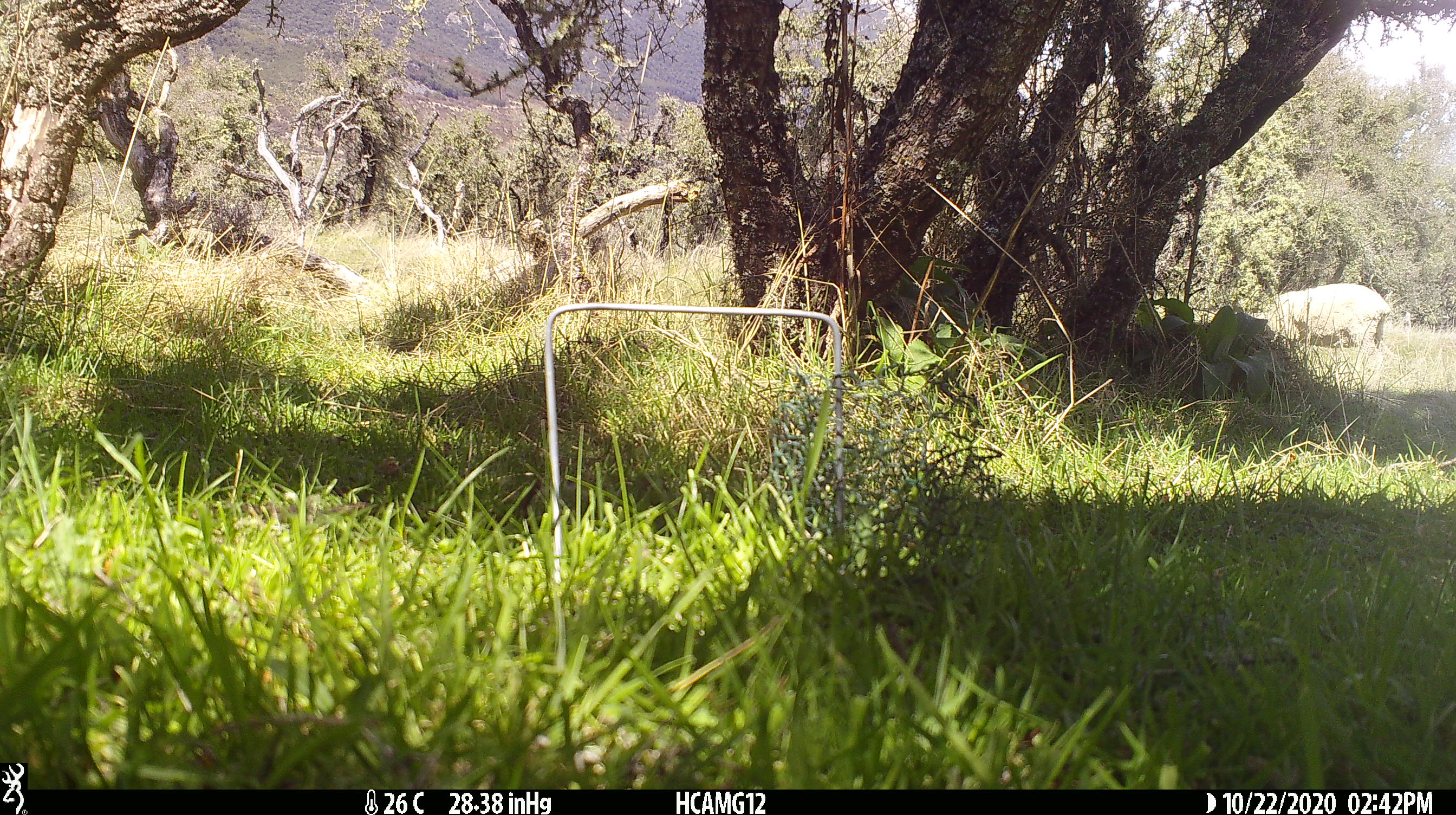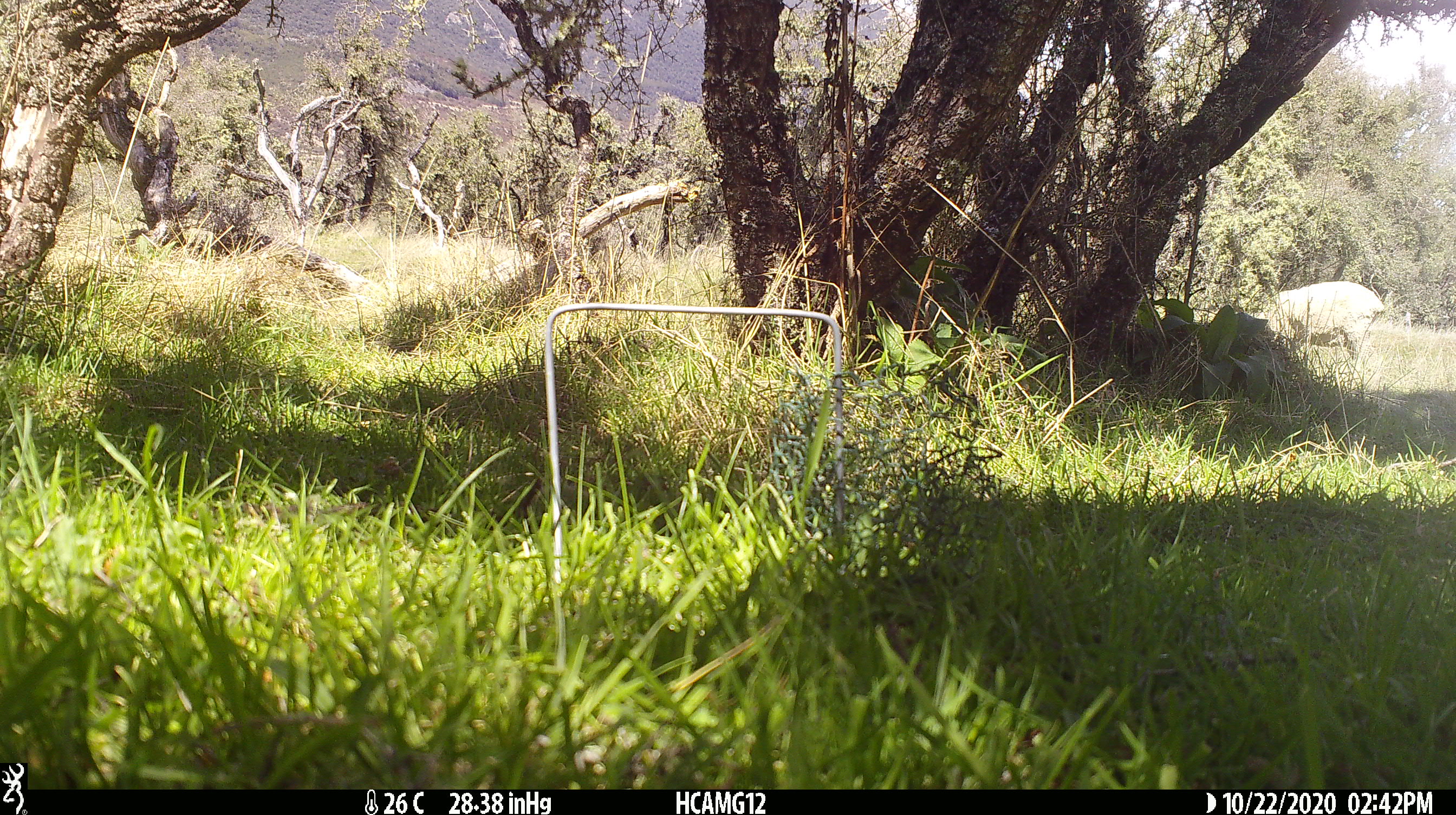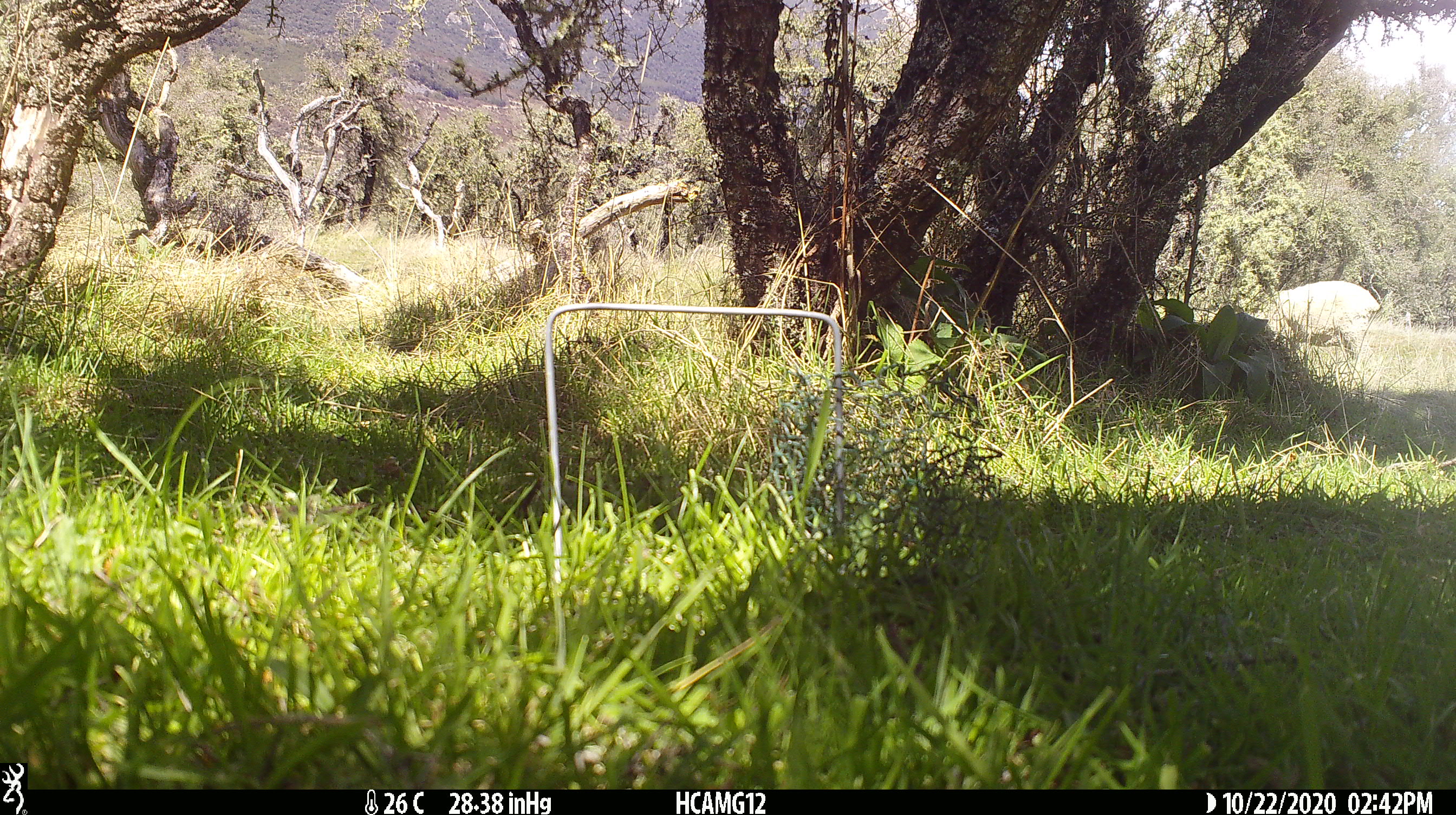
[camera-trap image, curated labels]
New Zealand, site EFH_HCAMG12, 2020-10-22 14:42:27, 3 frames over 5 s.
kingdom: Animalia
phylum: Chordata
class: Mammalia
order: Artiodactyla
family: Bovidae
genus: Ovis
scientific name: Ovis aries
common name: domestic sheep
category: sheep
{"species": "sheep (domestic sheep) (Ovis aries)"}